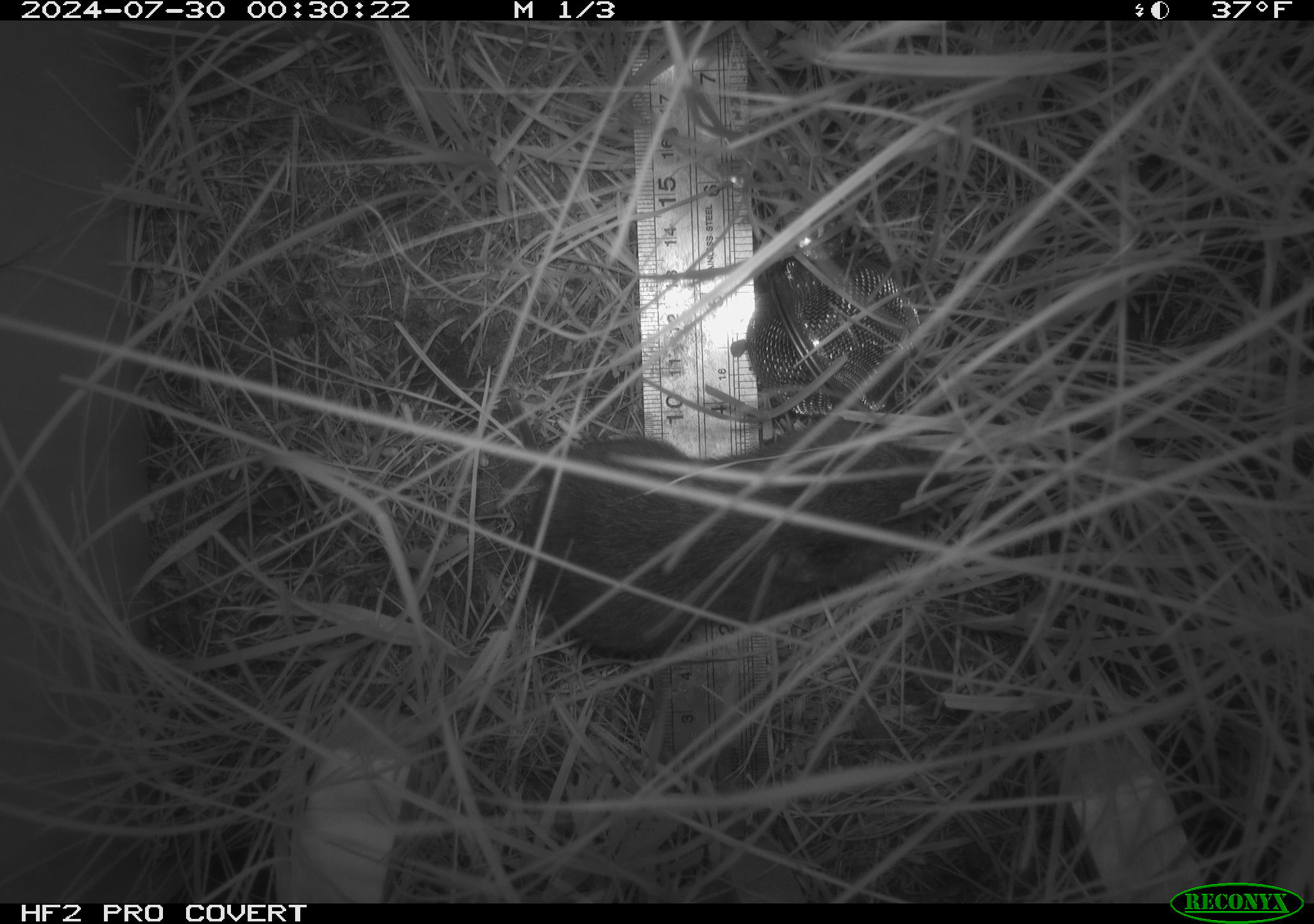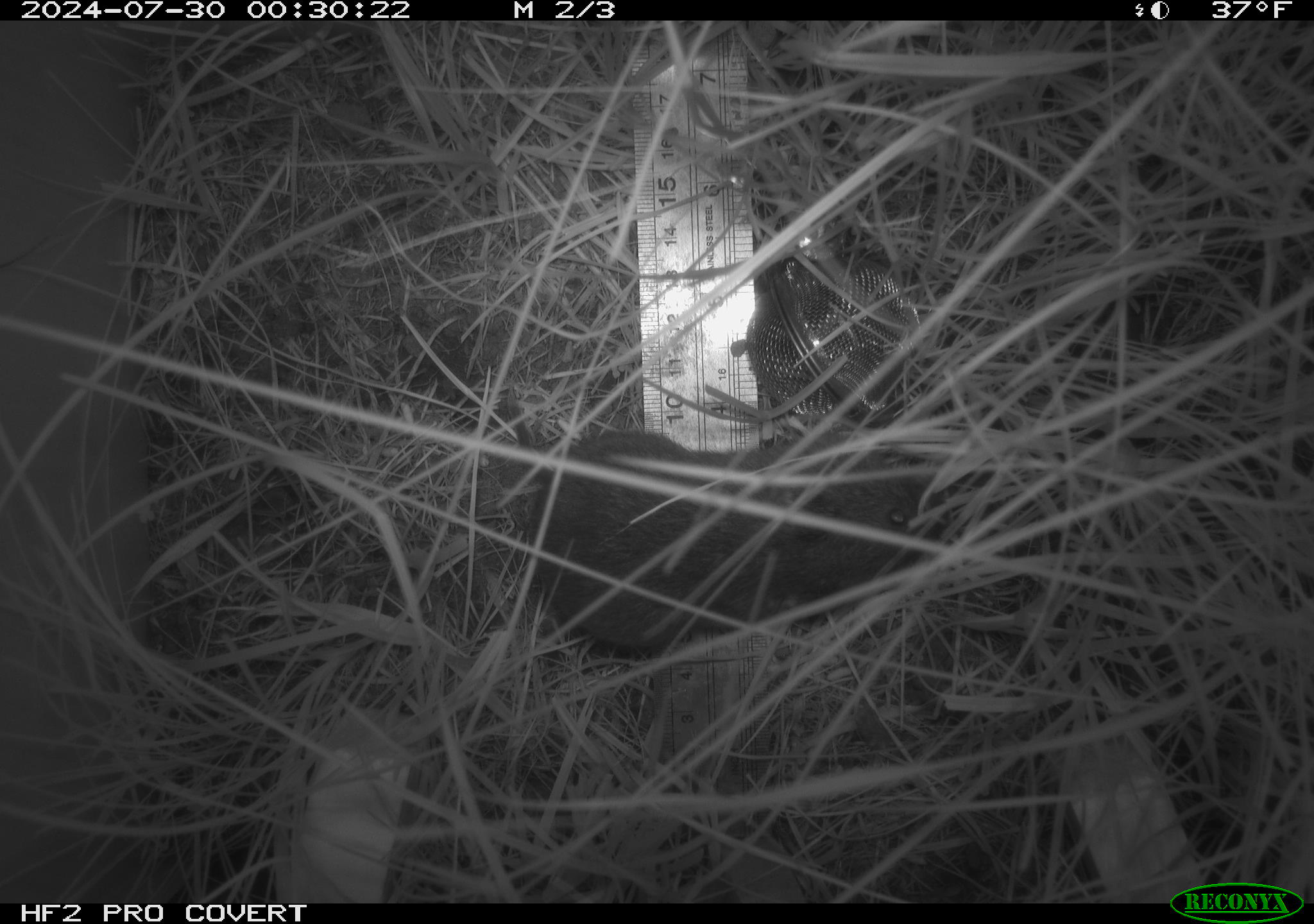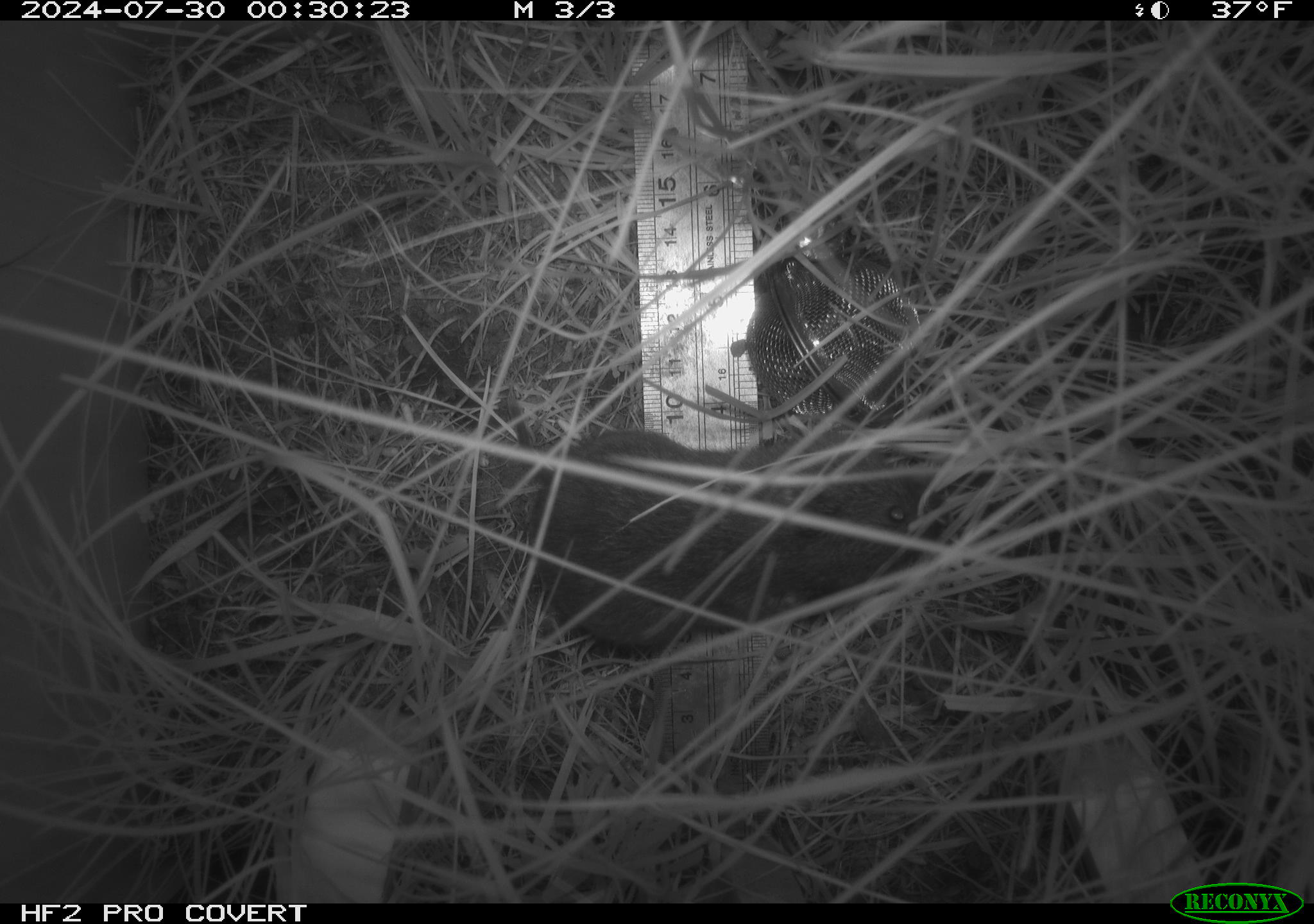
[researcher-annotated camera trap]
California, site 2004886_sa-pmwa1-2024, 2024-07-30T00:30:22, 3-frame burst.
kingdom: Animalia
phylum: Chordata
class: Mammalia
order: Rodentia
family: Cricetidae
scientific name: Arvicolinae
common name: voles, lemmings, and muskrats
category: arvicolinae subfamily